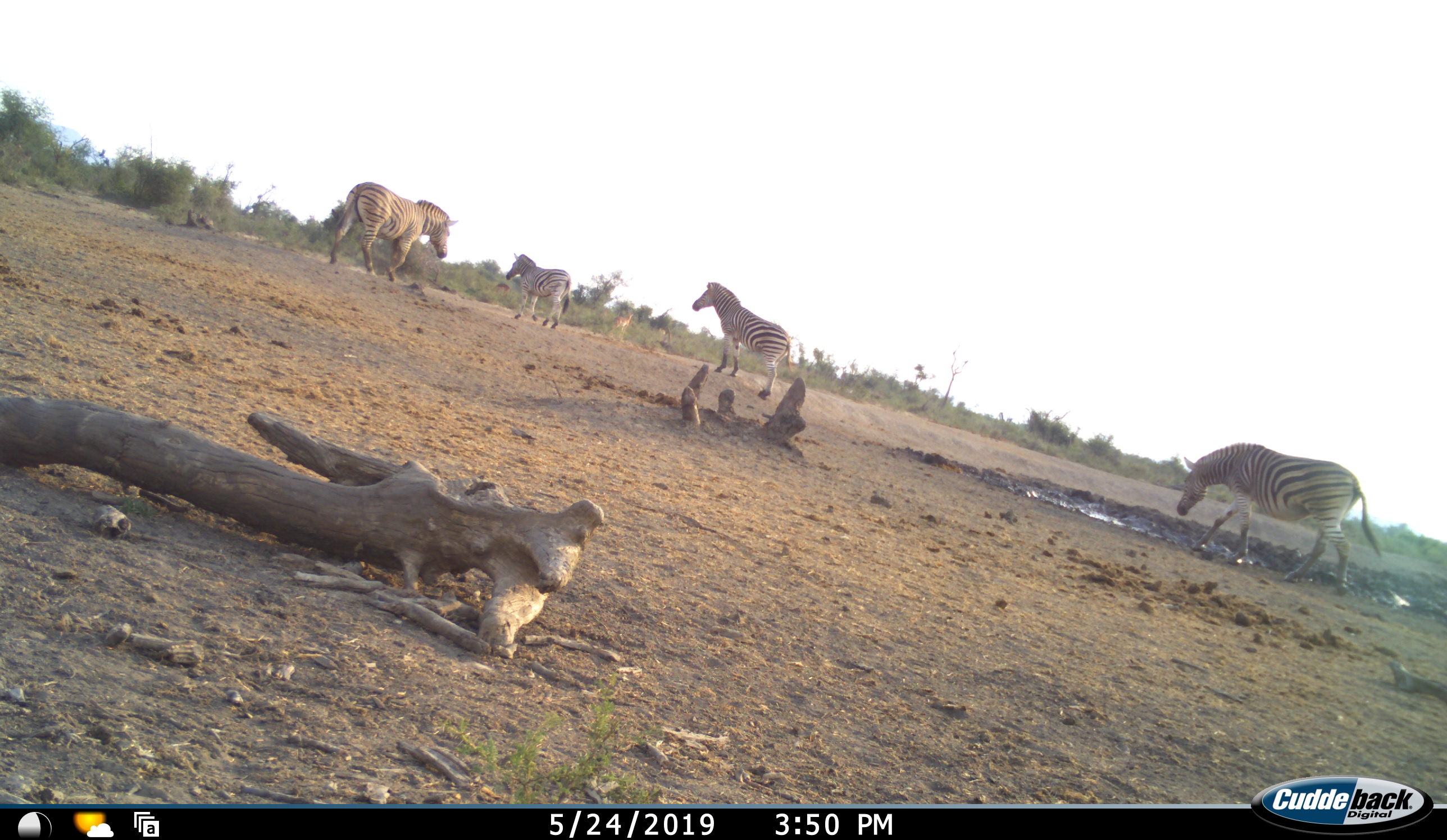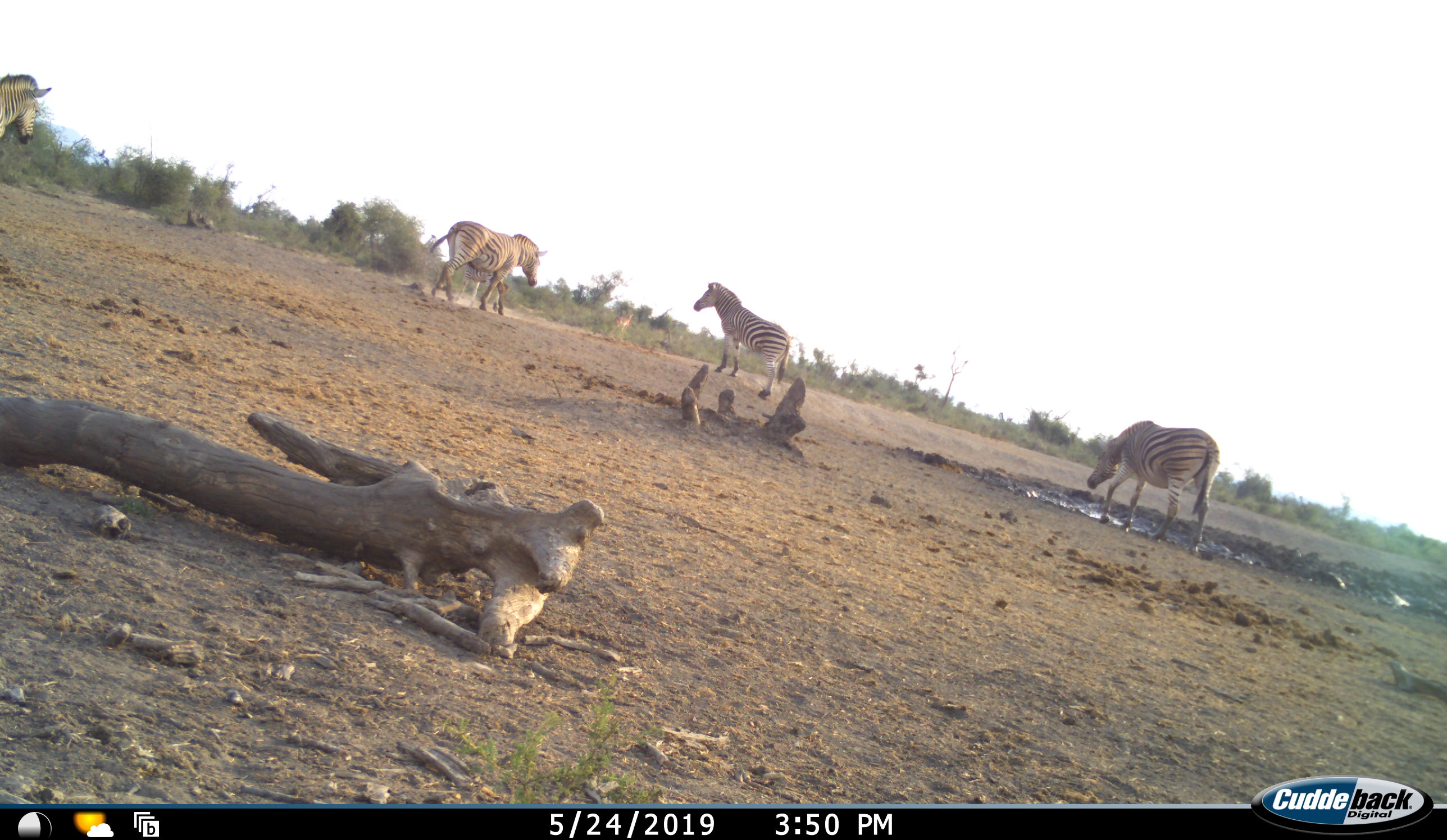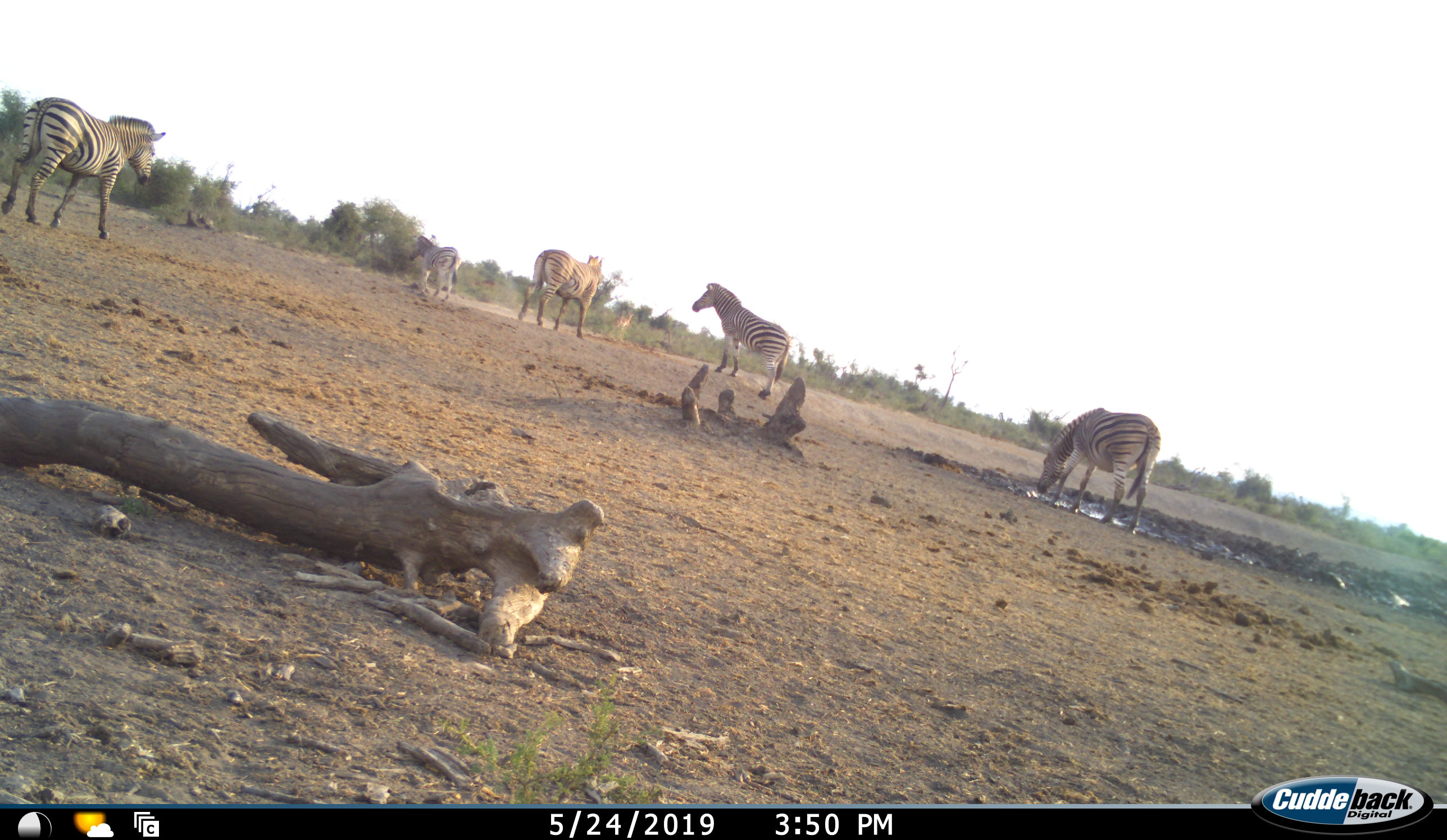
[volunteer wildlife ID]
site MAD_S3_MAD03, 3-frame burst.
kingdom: Animalia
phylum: Chordata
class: Mammalia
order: Perissodactyla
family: Equidae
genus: Equus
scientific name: Equus quagga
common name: plains zebra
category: zebraplains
Zebraplains (plains zebra) (Equus quagga), count 5. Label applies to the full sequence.